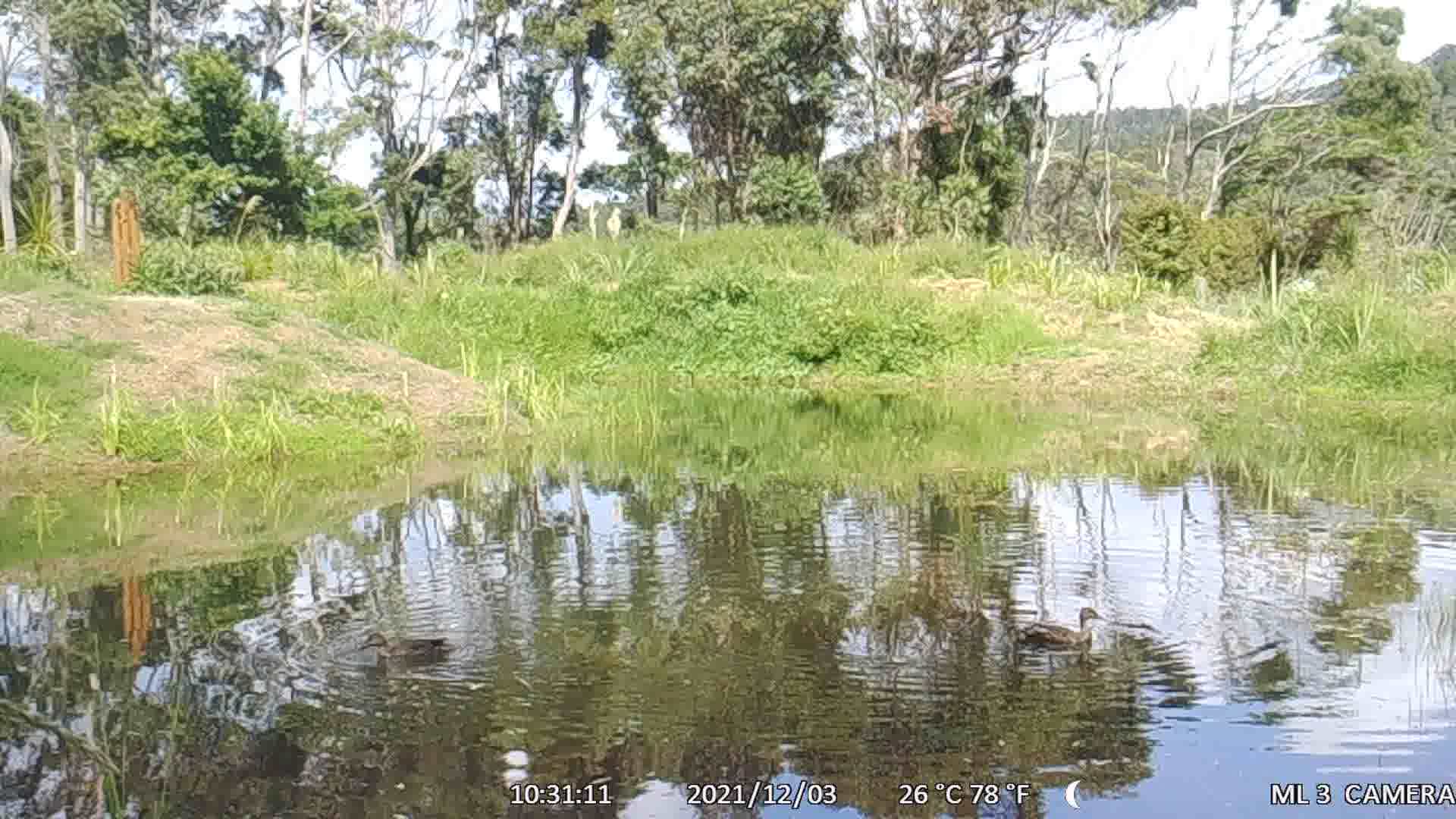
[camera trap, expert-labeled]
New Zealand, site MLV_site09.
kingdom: Animalia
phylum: Chordata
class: Aves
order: Anseriformes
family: Anatidae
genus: Anas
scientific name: Anas platyrhynchos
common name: mallard